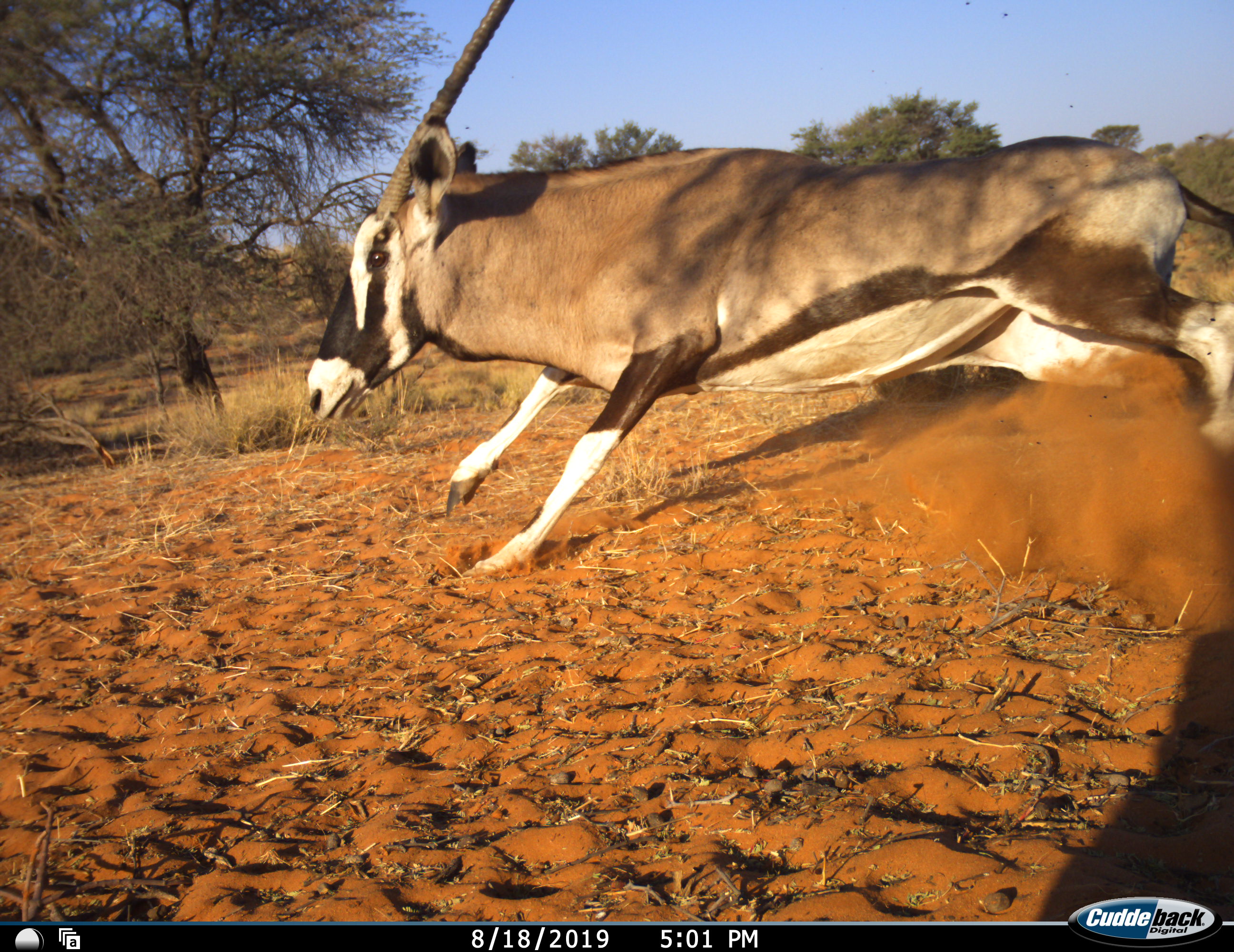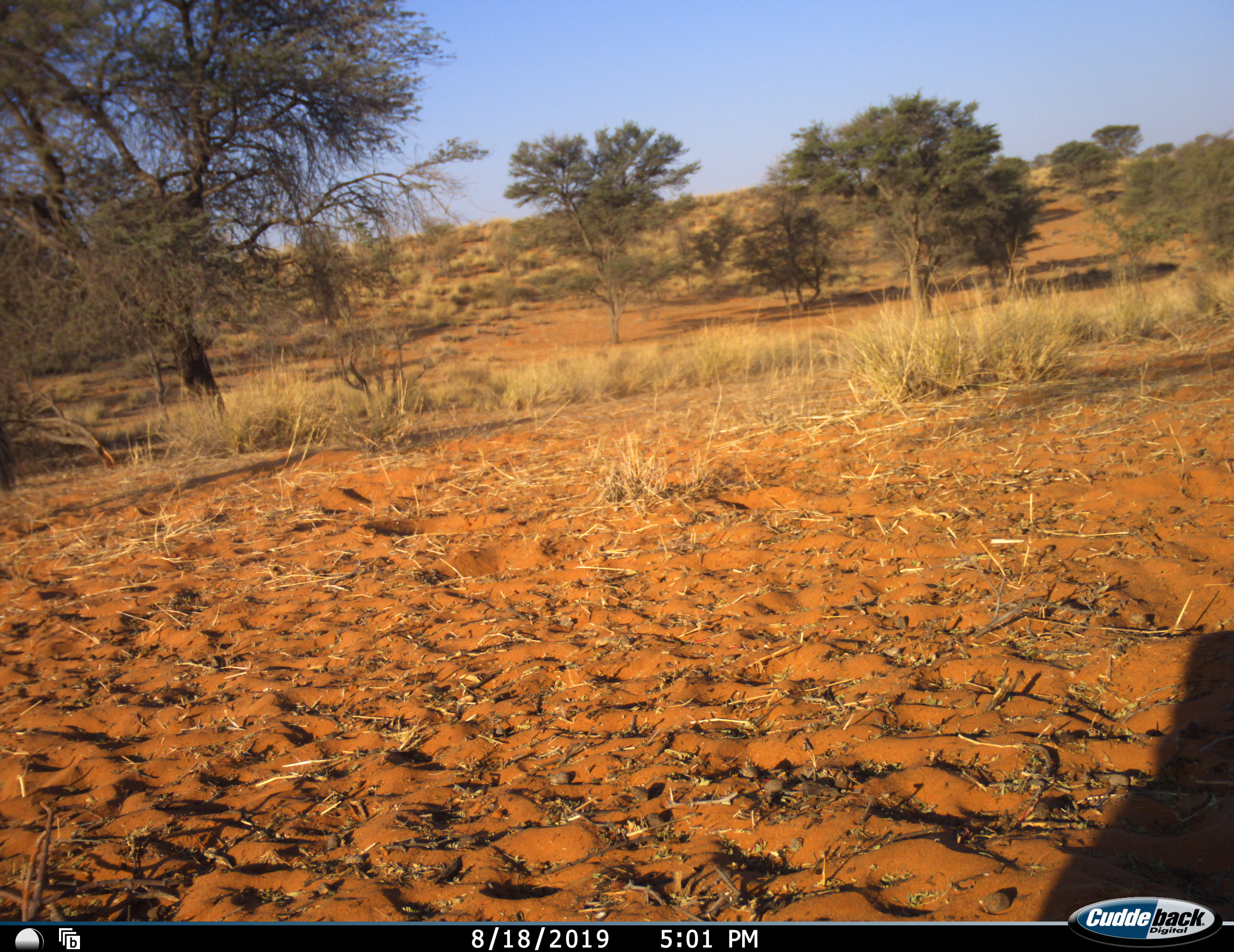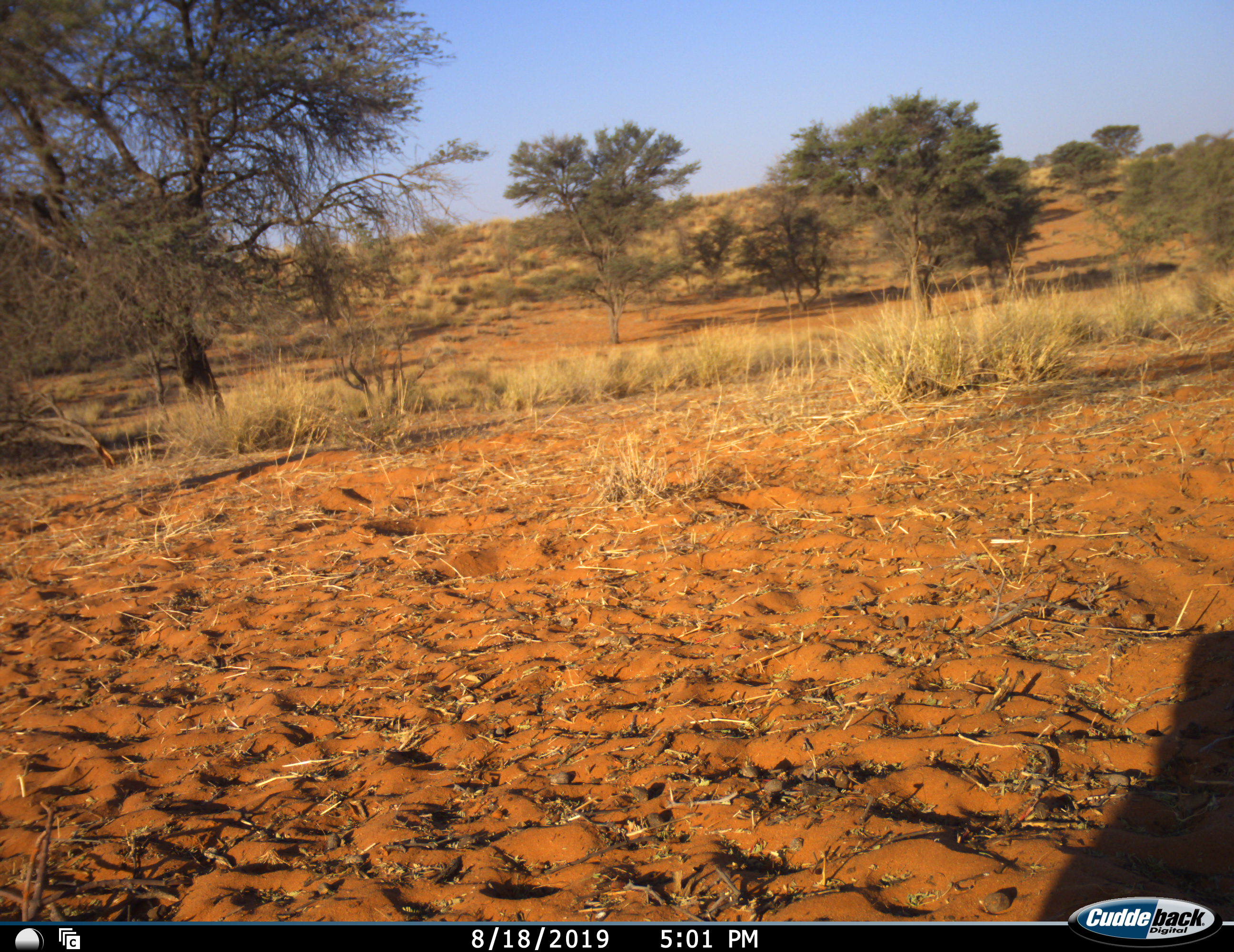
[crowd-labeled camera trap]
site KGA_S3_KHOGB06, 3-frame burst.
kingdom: Animalia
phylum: Chordata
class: Mammalia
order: Artiodactyla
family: Bovidae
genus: Oryx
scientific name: Oryx gazella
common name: gemsbok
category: oryx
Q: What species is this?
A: Oryx (gemsbok) (Oryx gazella).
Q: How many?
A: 1.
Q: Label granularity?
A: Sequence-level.